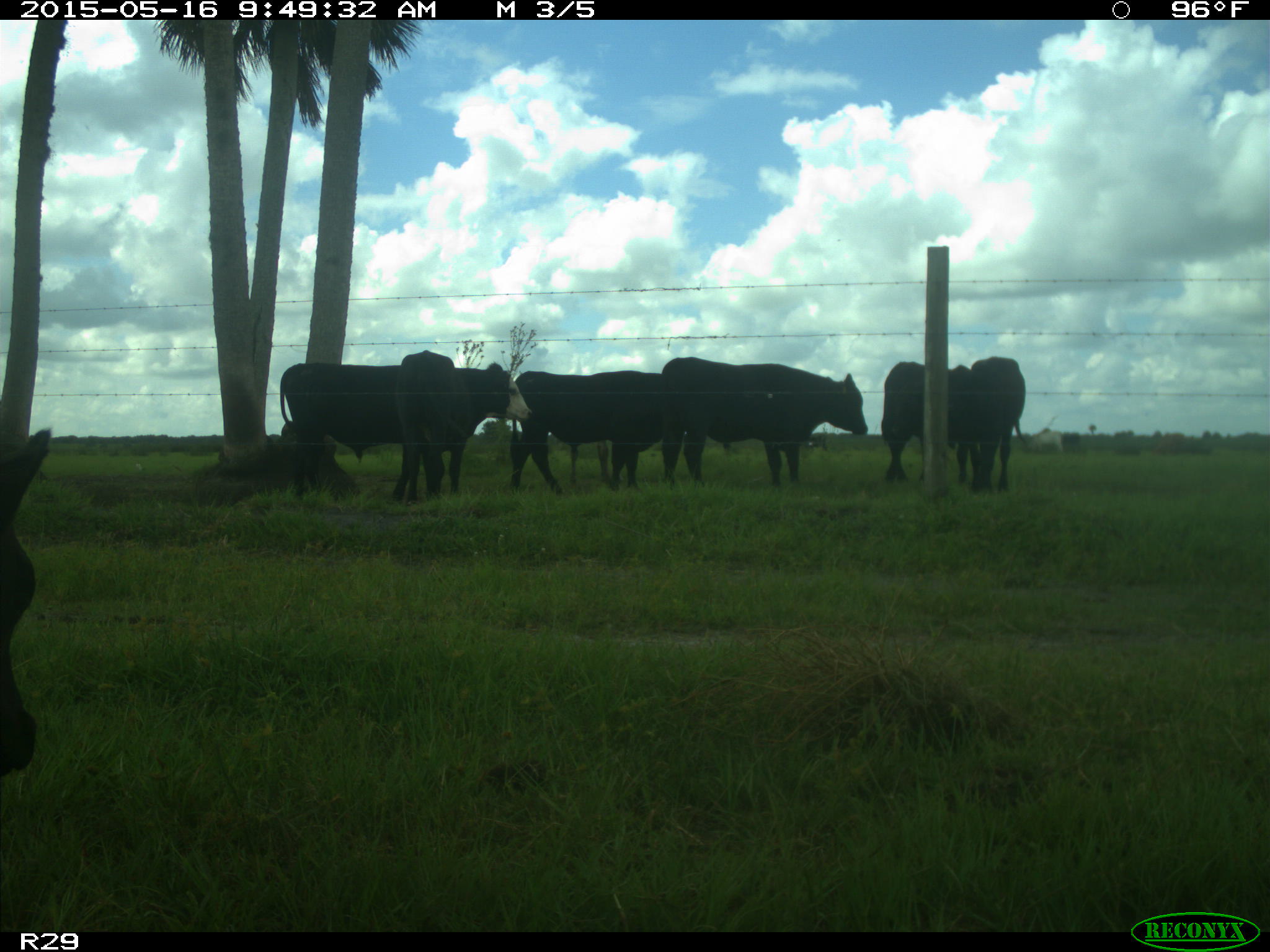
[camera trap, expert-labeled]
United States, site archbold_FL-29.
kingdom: Animalia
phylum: Chordata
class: Mammalia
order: Artiodactyla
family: Bovidae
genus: Bos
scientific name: Bos taurus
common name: domestic cow